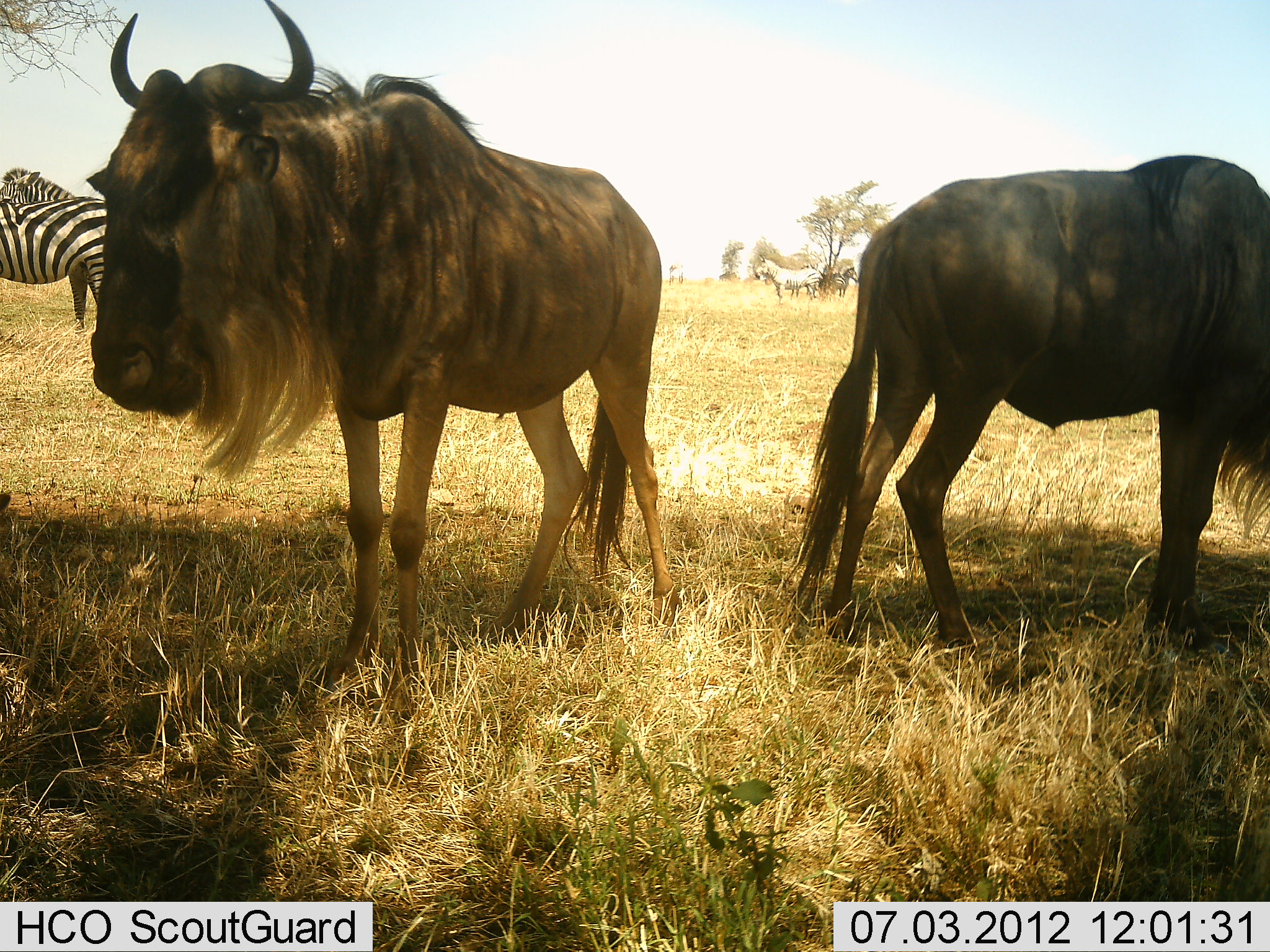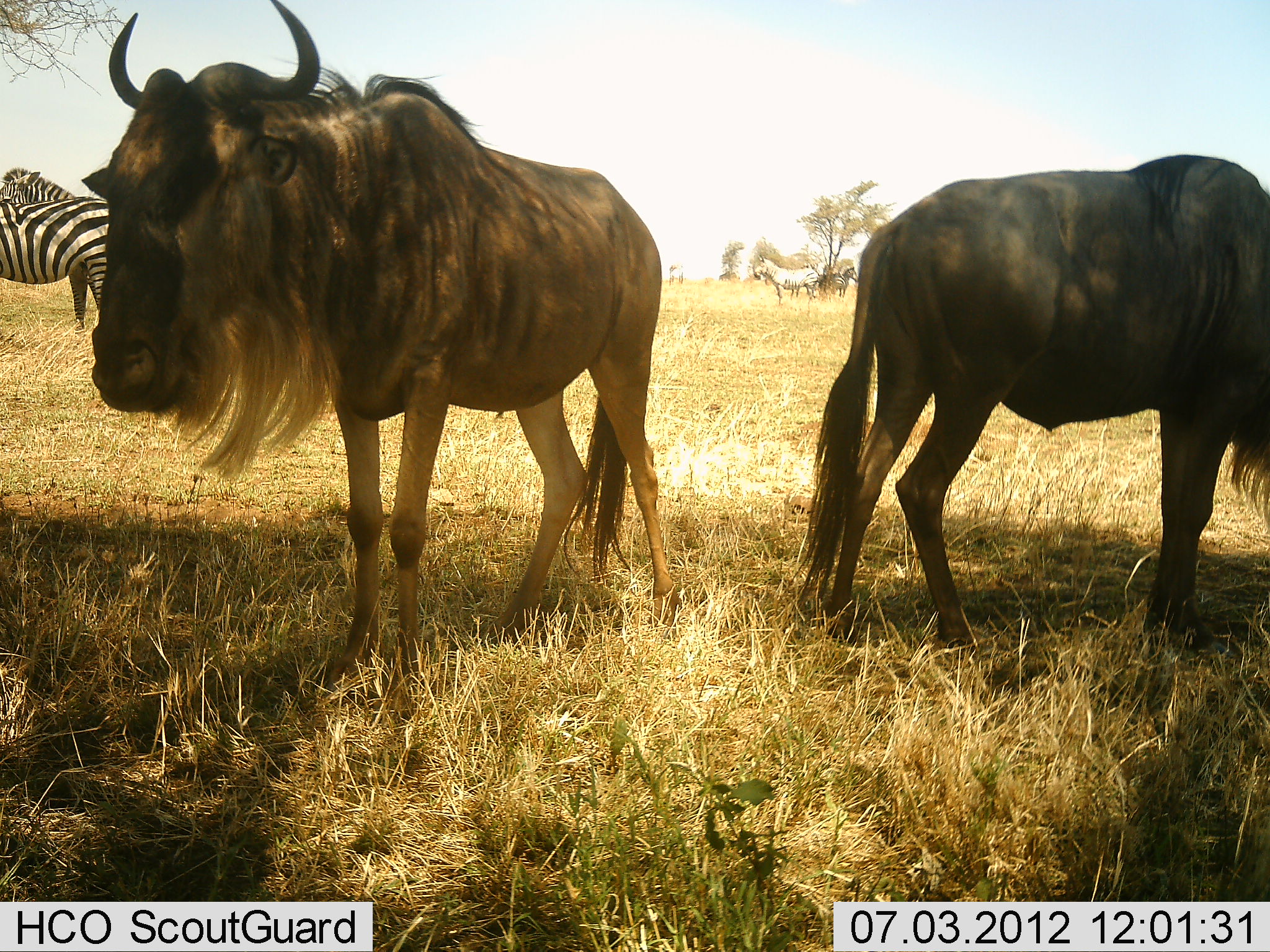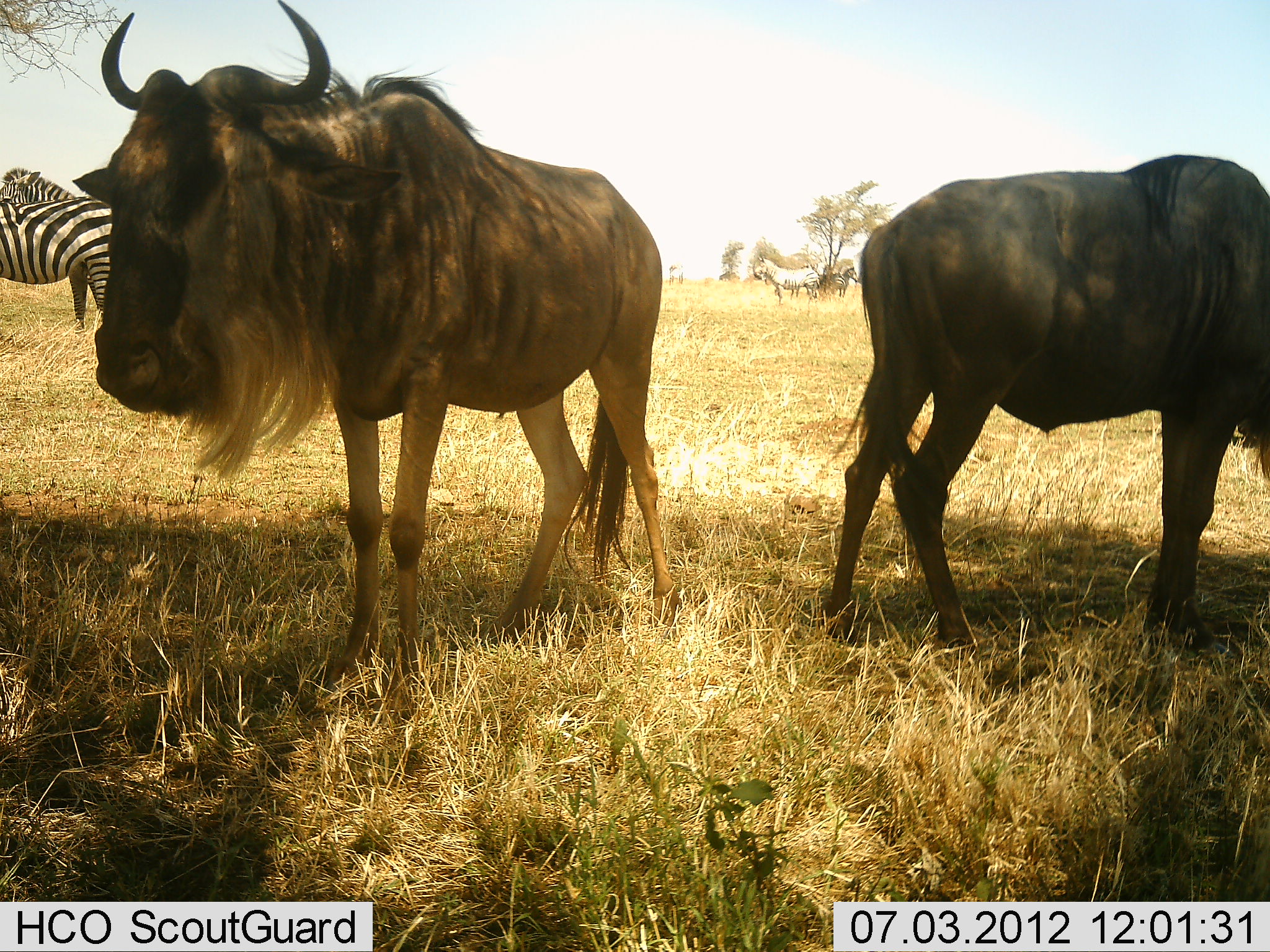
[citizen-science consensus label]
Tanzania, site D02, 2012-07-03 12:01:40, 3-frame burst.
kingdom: Animalia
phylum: Chordata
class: Mammalia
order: Artiodactyla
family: Bovidae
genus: Connochaetes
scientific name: Connochaetes taurinus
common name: blue wildebeest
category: wildebeest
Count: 2.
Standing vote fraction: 91%.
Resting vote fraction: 9%.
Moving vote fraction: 0%.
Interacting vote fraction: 0%.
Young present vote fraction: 0%.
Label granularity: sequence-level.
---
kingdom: Animalia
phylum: Chordata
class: Mammalia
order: Perissodactyla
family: Equidae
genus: Equus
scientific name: Equus quagga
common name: plains zebra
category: zebra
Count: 3.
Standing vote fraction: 100%.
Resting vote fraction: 0%.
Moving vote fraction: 0%.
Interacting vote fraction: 10%.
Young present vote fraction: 0%.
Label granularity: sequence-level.